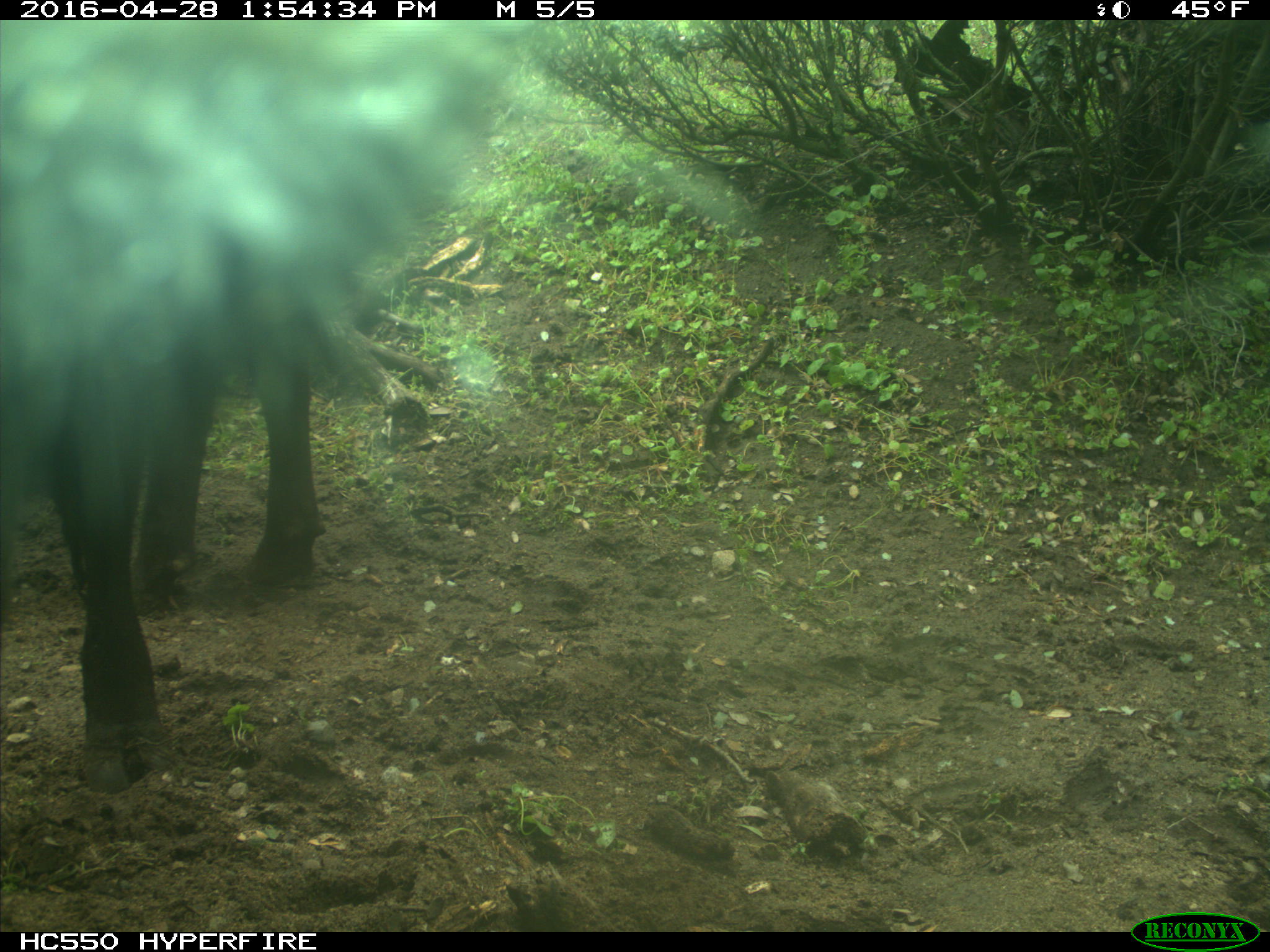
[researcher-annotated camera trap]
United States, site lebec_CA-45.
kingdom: Animalia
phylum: Chordata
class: Mammalia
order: Artiodactyla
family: Bovidae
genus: Bos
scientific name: Bos taurus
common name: domestic cow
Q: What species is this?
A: Bos taurus (domestic cow).